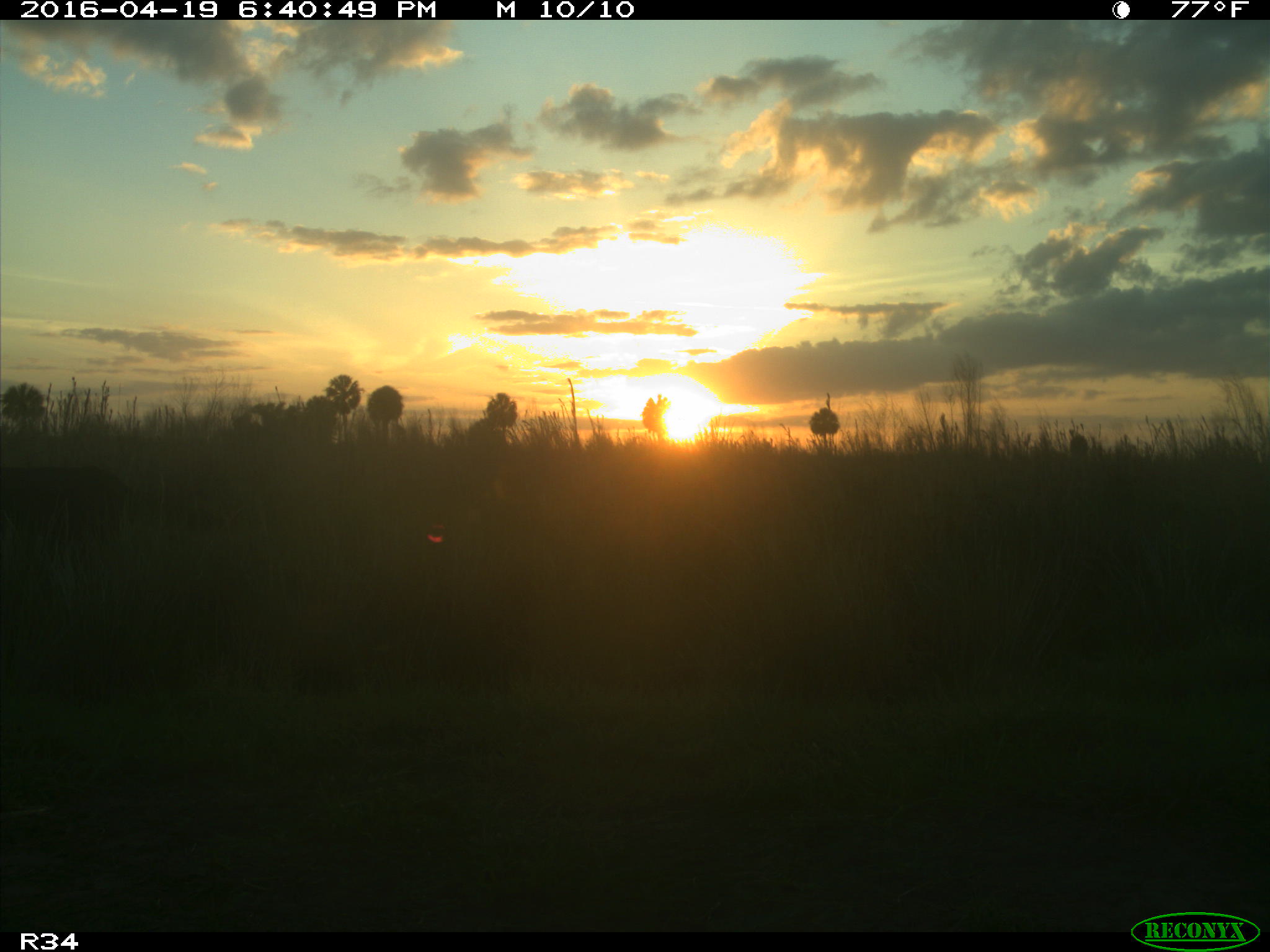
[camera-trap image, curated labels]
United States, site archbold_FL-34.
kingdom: Animalia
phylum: Chordata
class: Mammalia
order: Artiodactyla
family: Bovidae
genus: Bos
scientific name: Bos taurus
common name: domestic cow